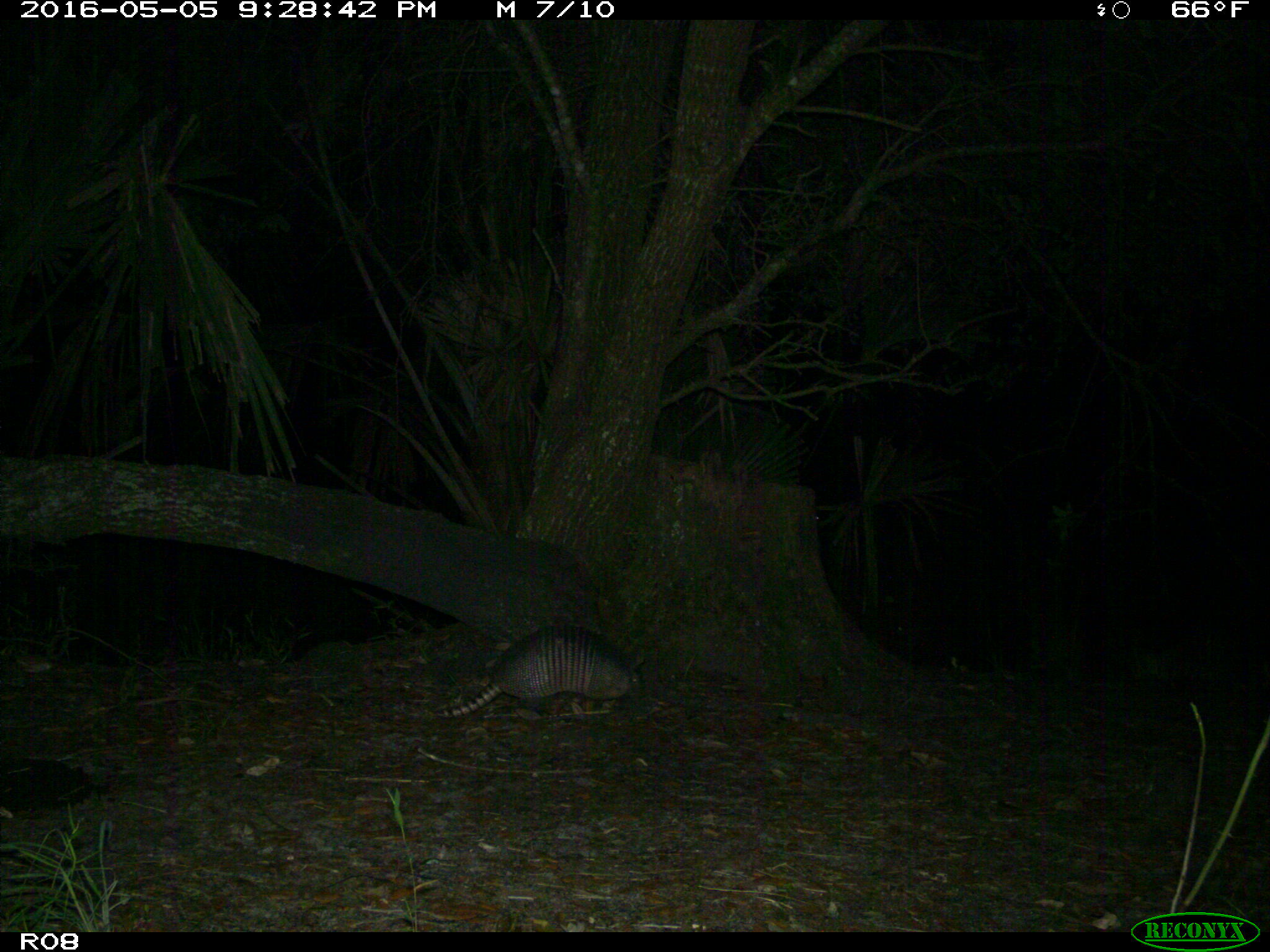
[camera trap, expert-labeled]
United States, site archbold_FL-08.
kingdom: Animalia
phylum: Chordata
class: Mammalia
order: Cingulata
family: Dasypodidae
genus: Dasypus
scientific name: Dasypus novemcinctus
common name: nine-banded armadillo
Dasypus novemcinctus (nine-banded armadillo).